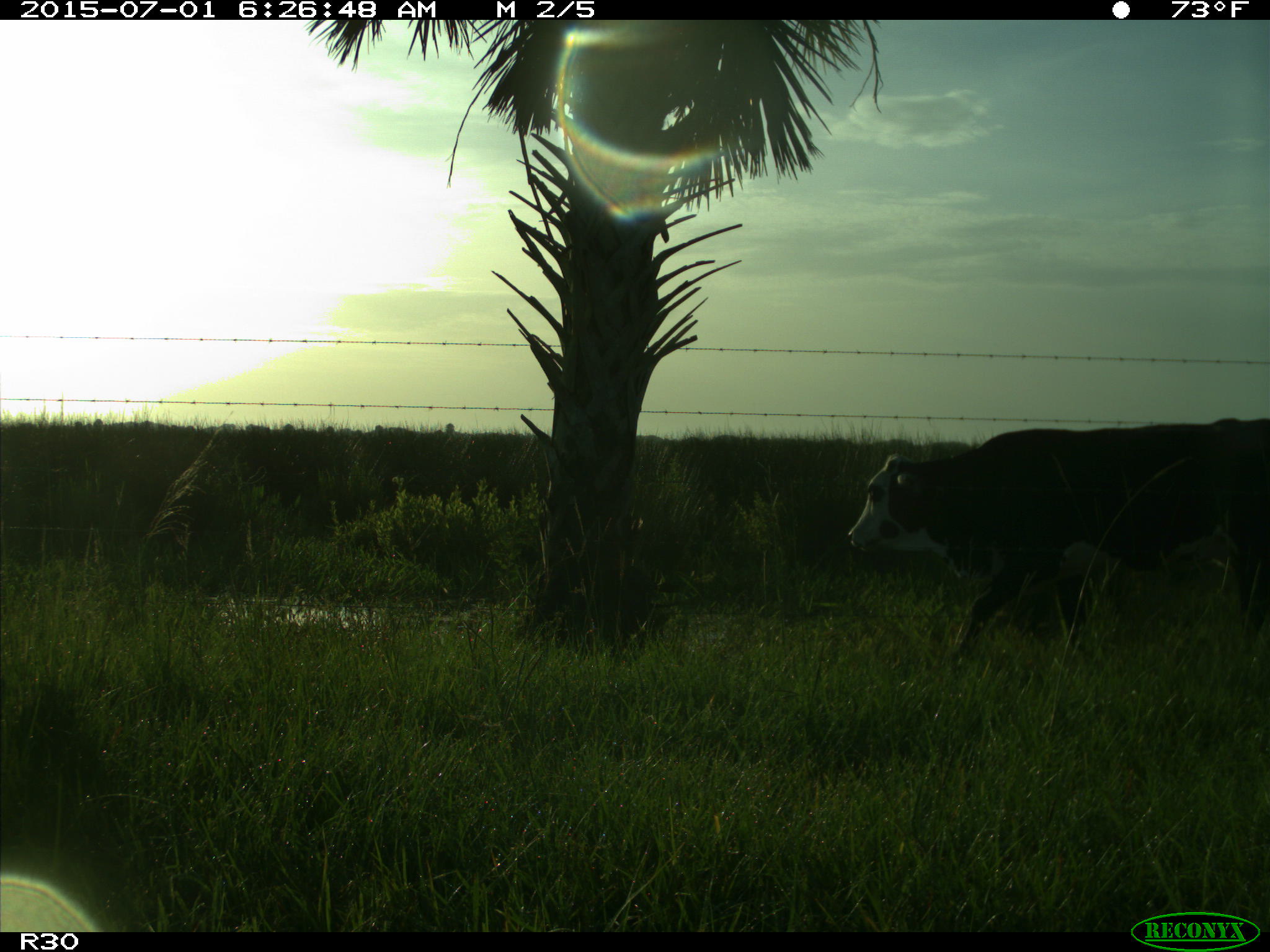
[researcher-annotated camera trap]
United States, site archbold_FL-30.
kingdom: Animalia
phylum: Chordata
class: Mammalia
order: Artiodactyla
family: Bovidae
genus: Bos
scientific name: Bos taurus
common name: domestic cow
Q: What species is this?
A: Bos taurus (domestic cow).